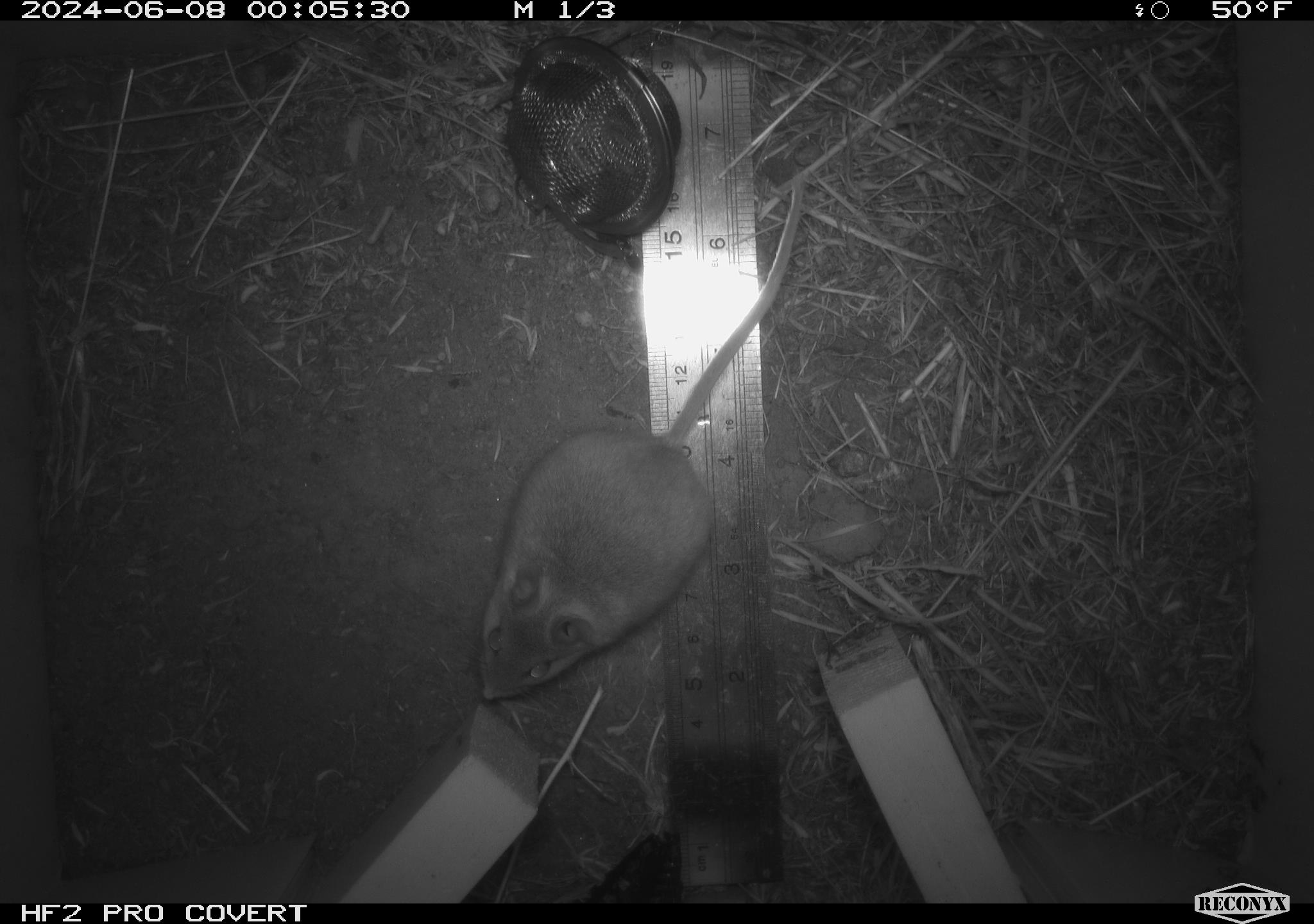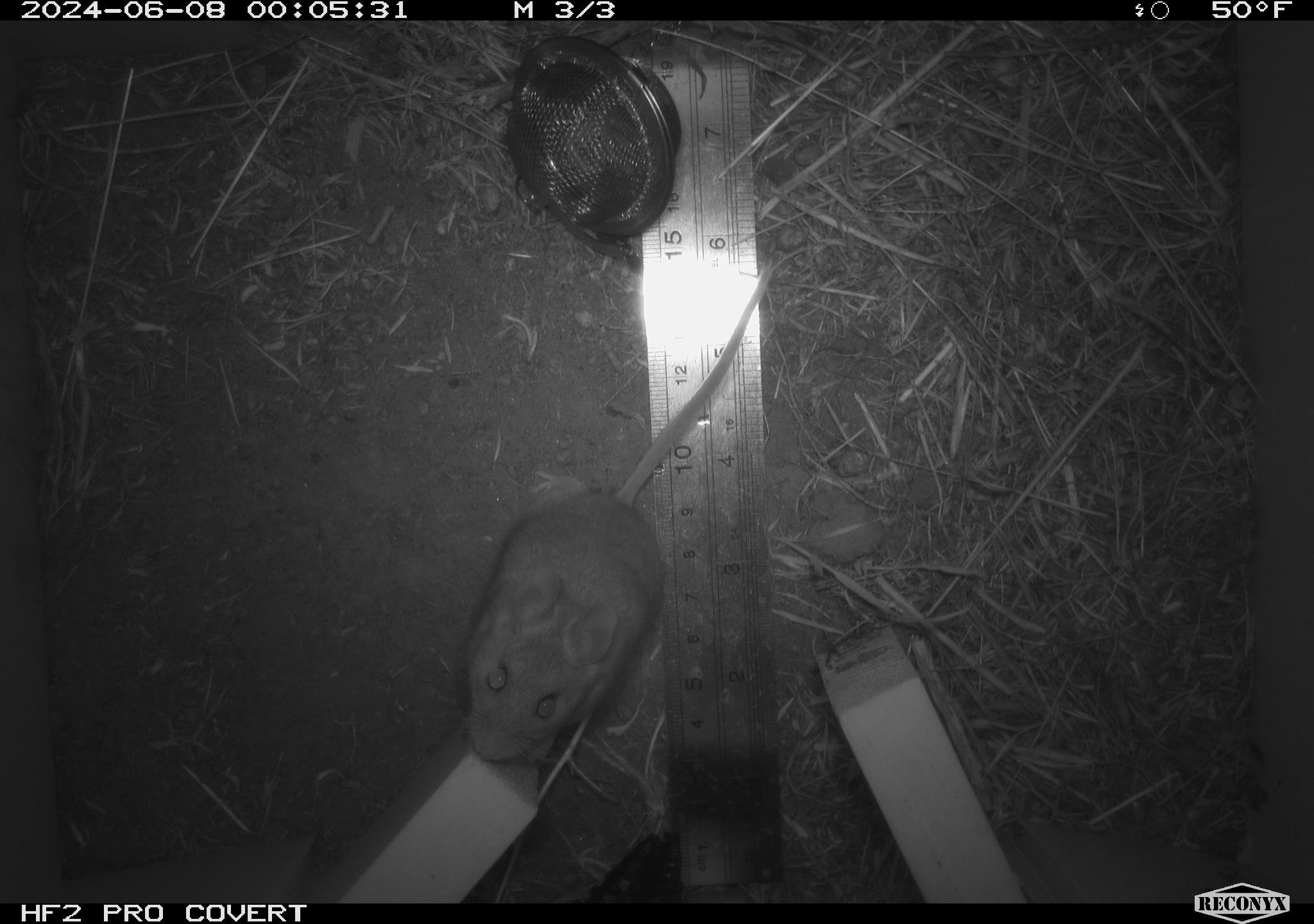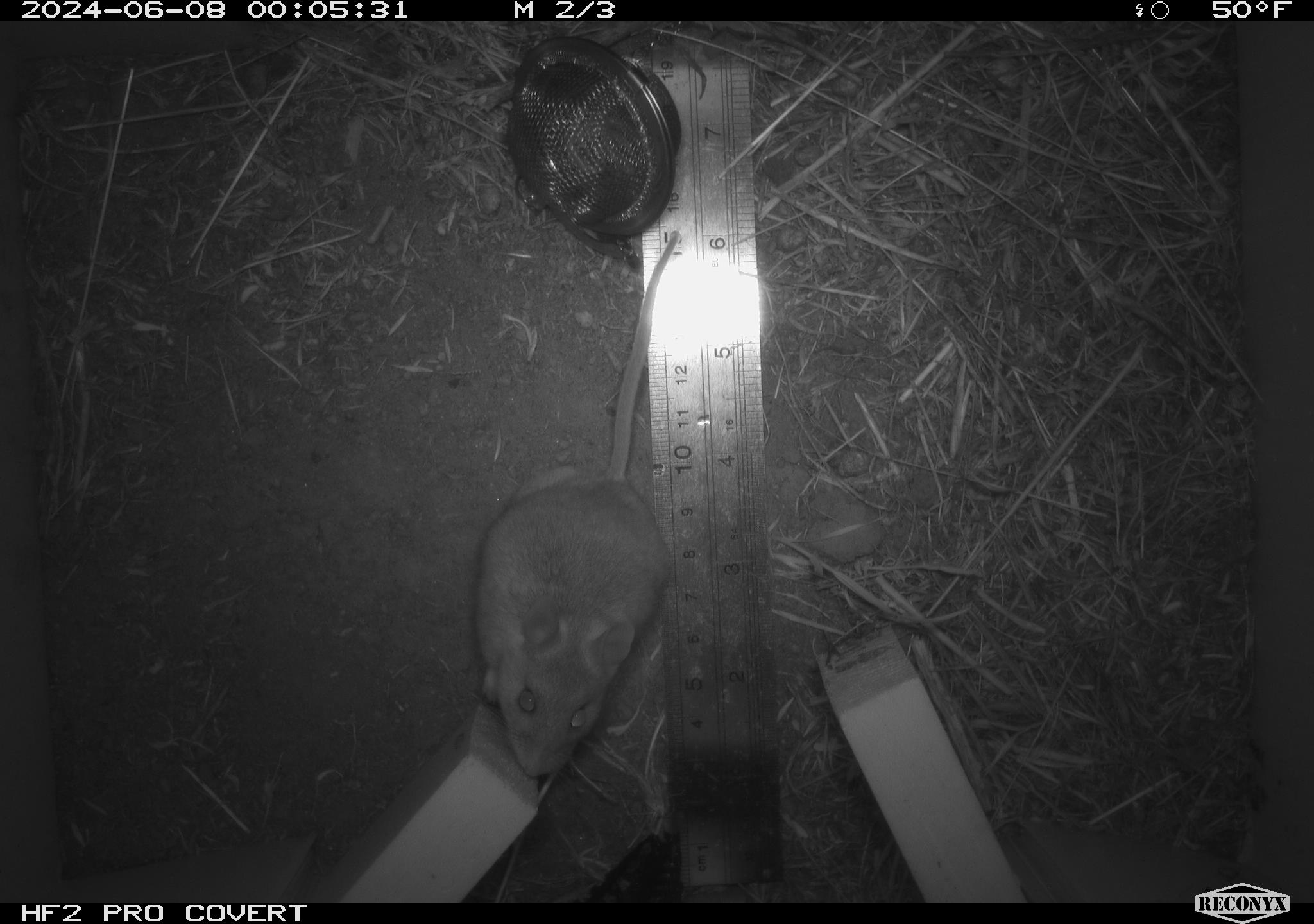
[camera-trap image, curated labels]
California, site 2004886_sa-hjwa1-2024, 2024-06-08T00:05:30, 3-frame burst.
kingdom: Animalia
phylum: Chordata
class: Mammalia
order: Rodentia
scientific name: Rodentia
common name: rodent